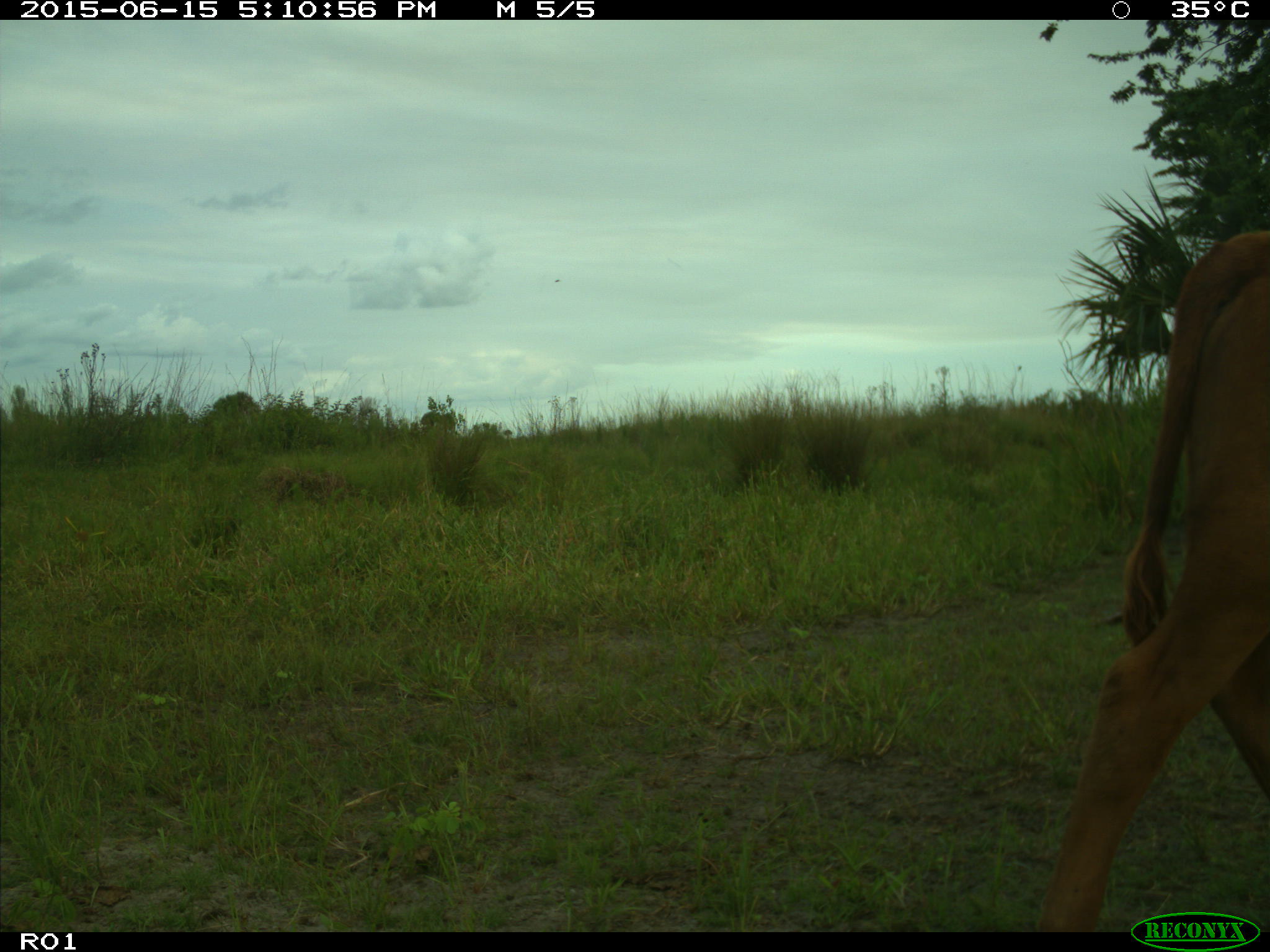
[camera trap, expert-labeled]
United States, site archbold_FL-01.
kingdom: Animalia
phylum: Chordata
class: Mammalia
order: Artiodactyla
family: Bovidae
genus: Bos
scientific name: Bos taurus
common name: domestic cow